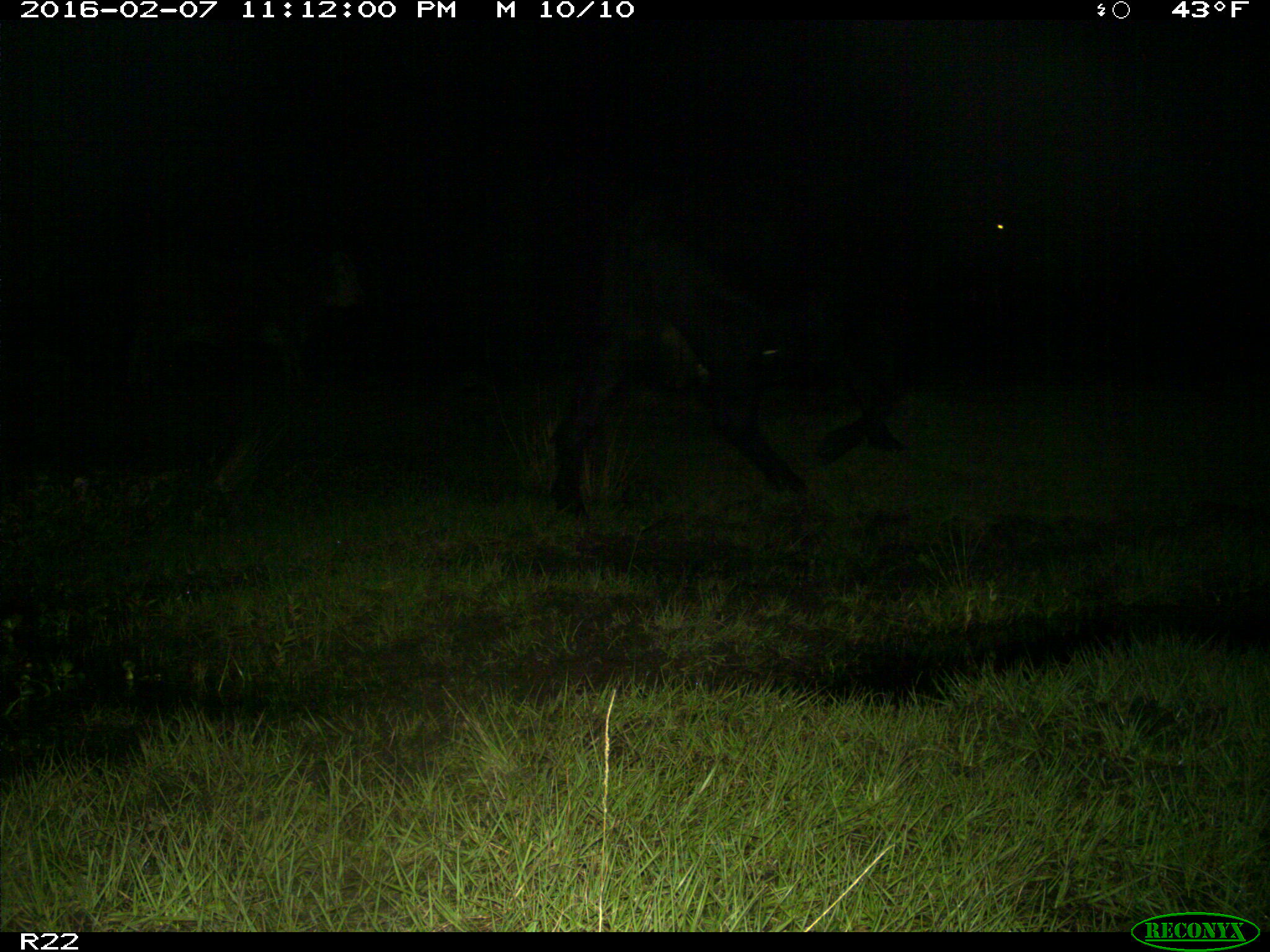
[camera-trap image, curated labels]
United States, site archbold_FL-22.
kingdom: Animalia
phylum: Chordata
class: Mammalia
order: Artiodactyla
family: Bovidae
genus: Bos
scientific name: Bos taurus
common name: domestic cow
Bos taurus (domestic cow).